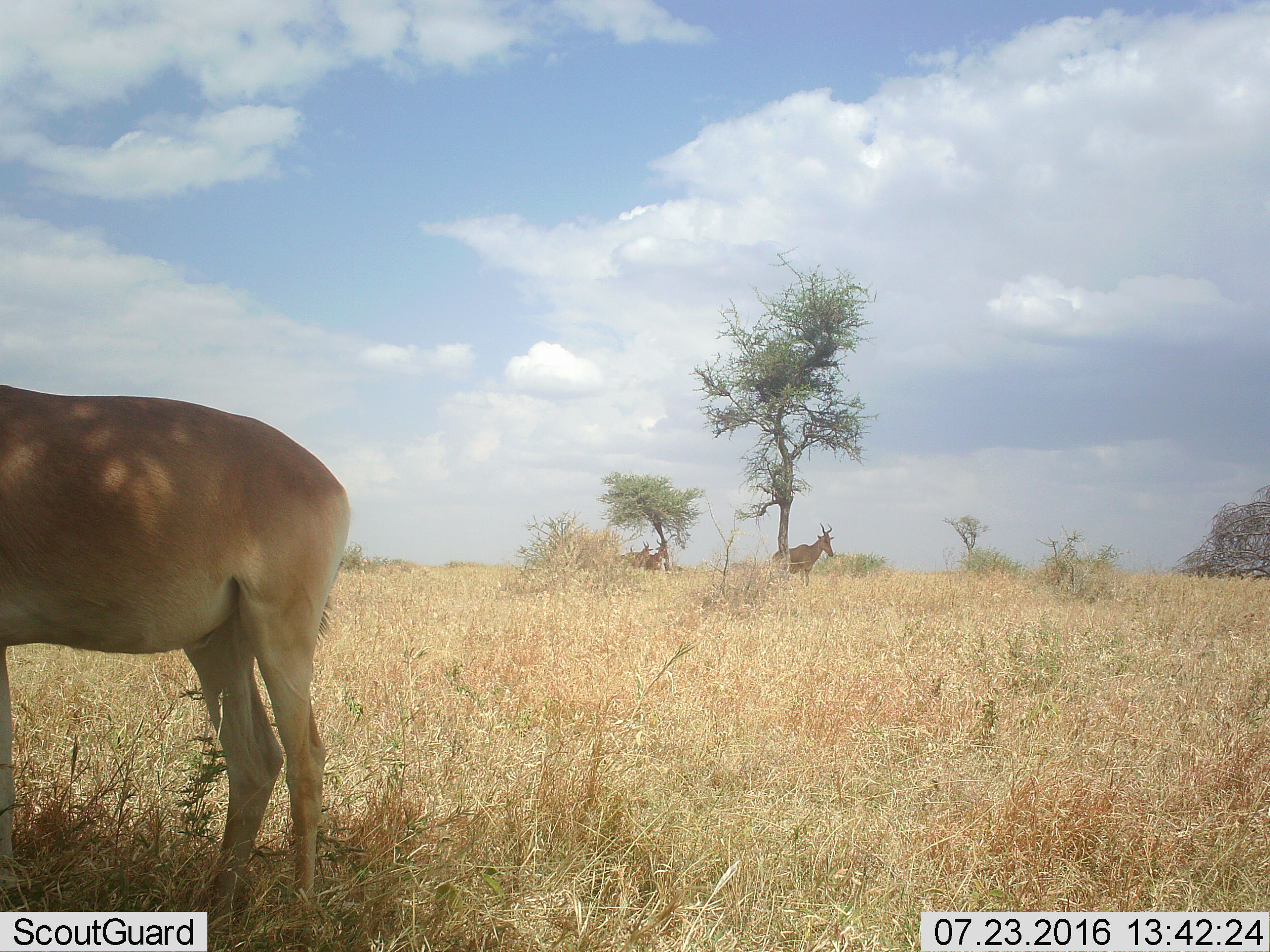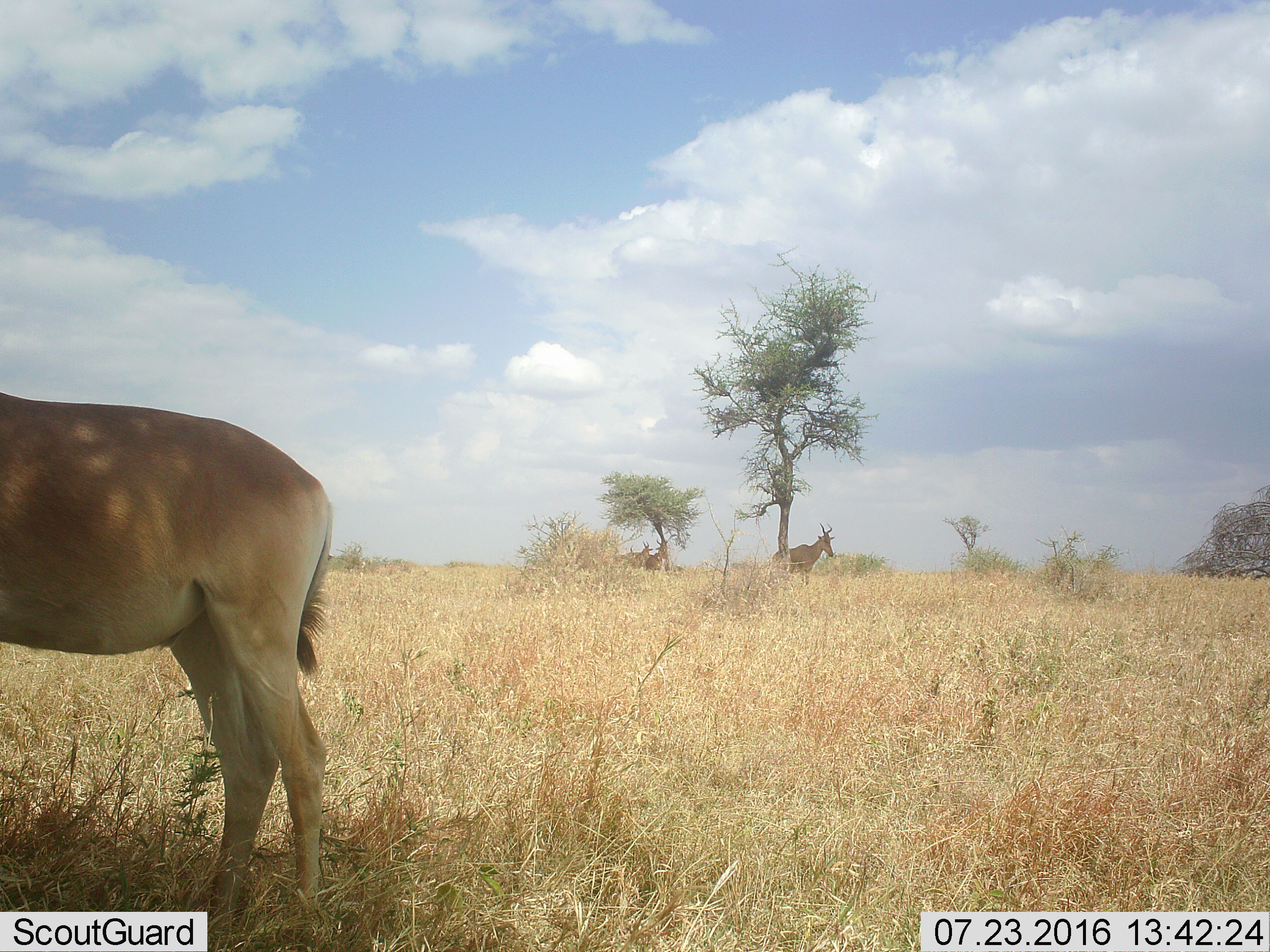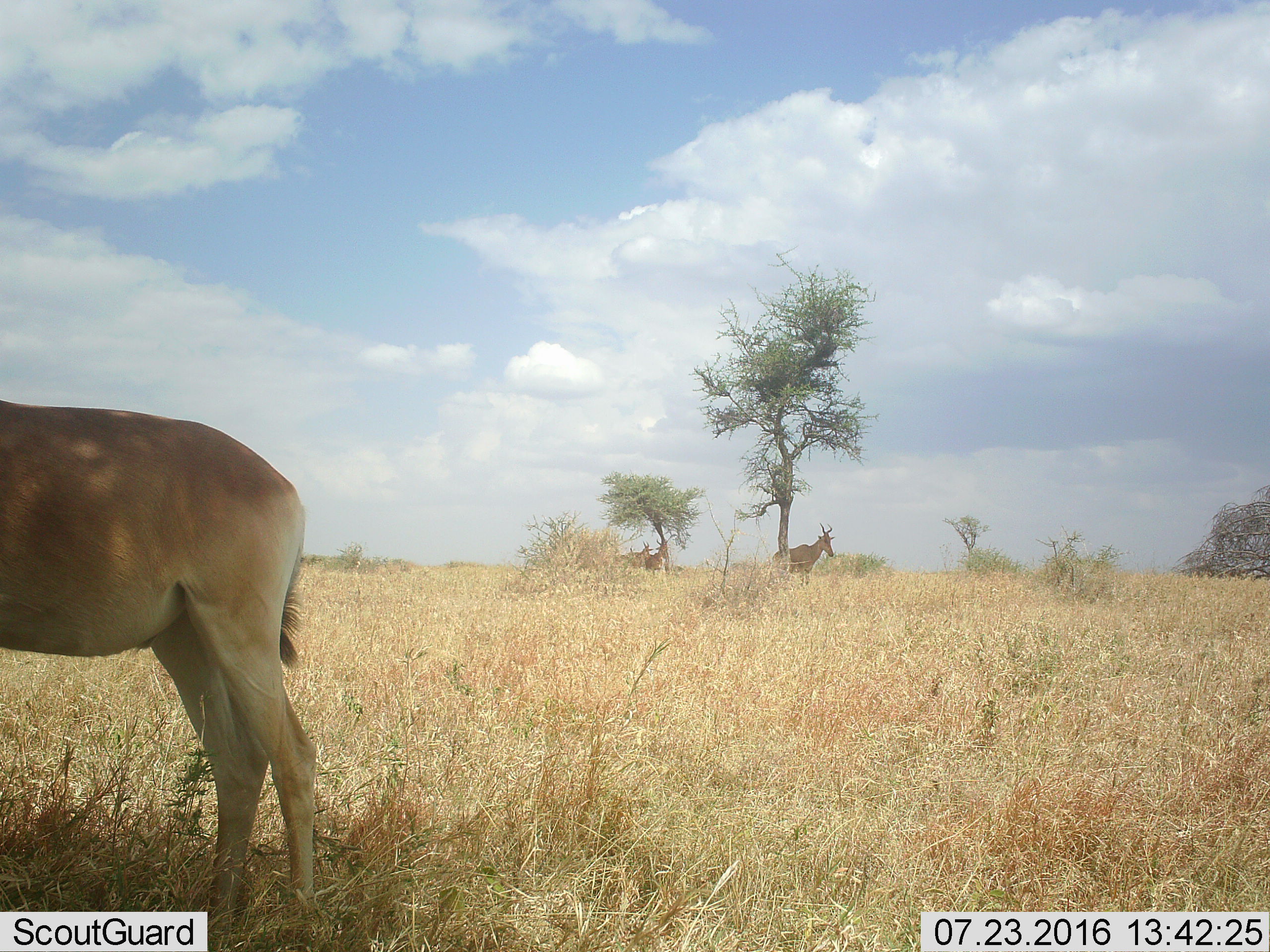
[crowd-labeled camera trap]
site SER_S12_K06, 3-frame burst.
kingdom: Animalia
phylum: Chordata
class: Mammalia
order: Artiodactyla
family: Bovidae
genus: Alcelaphus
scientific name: Alcelaphus buselaphus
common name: hartebeest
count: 4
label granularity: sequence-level